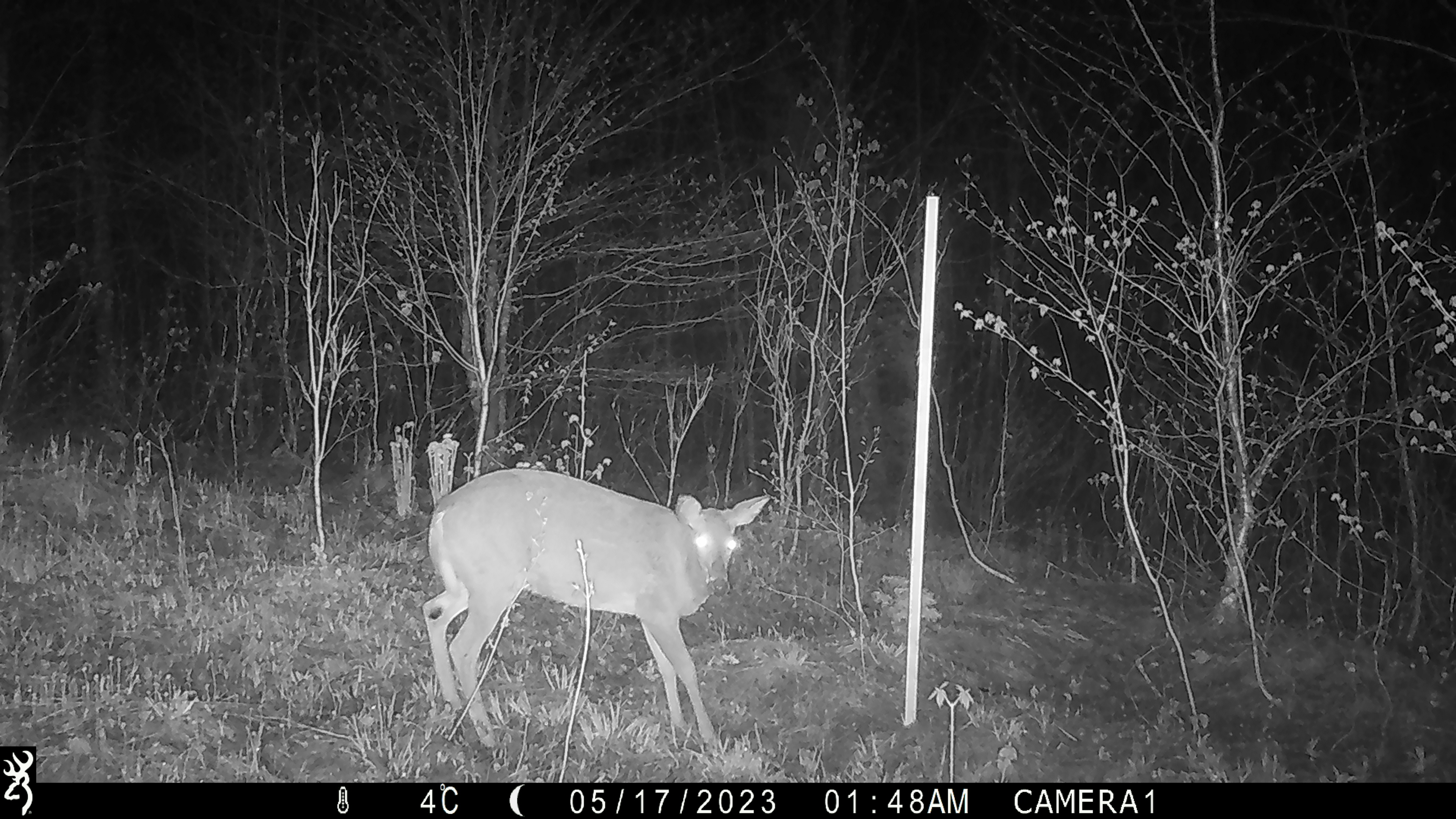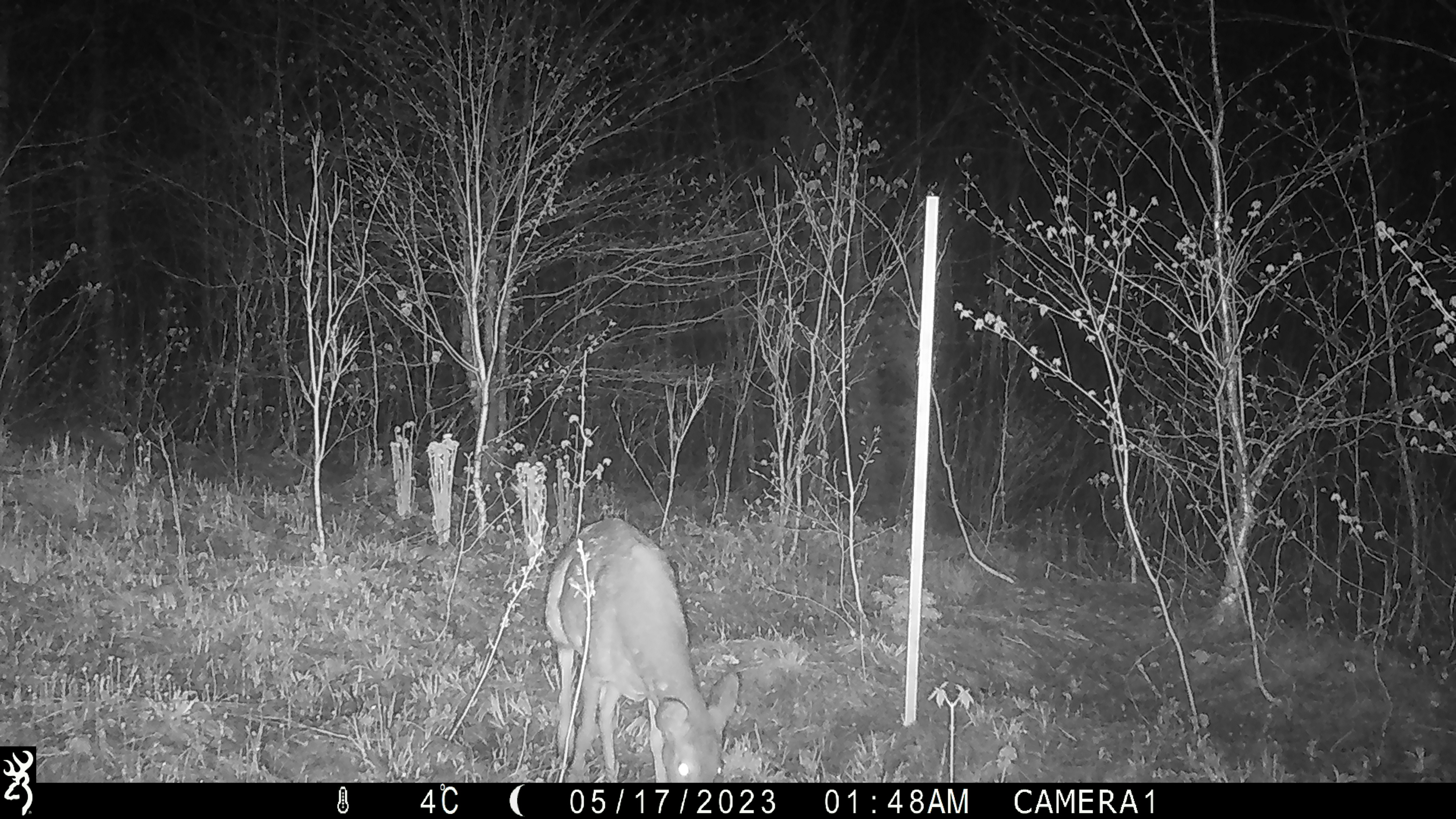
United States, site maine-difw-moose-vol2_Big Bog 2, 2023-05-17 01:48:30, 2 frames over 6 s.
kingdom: Animalia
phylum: Chordata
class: Mammalia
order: Artiodactyla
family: Cervidae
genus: Odocoileus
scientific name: Odocoileus virginianus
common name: white-tailed deer